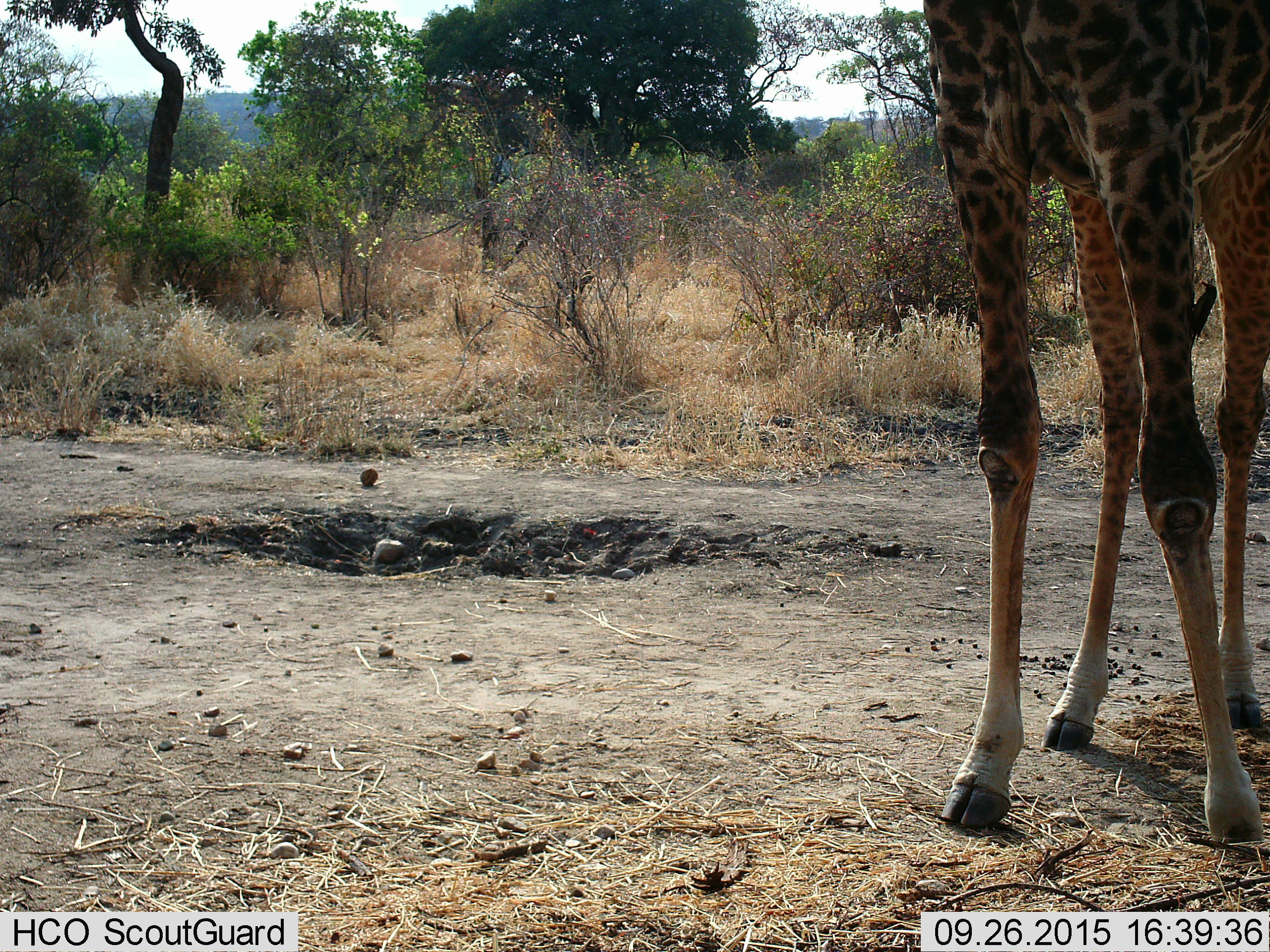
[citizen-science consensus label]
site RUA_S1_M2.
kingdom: Animalia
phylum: Chordata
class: Mammalia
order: Artiodactyla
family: Giraffidae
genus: Giraffa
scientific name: Giraffa camelopardalis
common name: giraffe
Giraffe (Giraffa camelopardalis), count 1. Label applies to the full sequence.